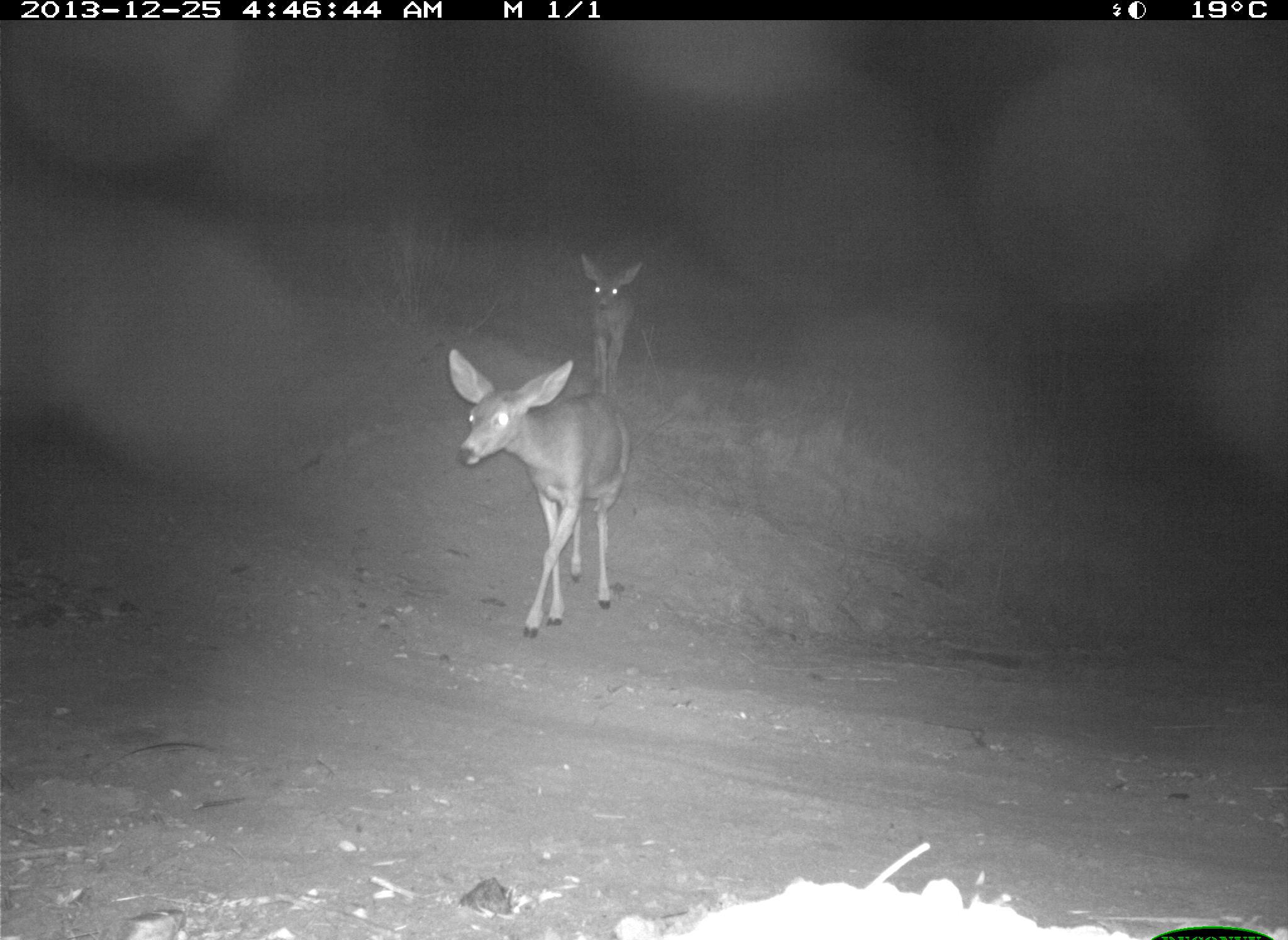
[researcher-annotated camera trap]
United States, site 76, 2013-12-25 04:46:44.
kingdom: Animalia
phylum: Chordata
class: Mammalia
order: Artiodactyla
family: Cervidae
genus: Odocoileus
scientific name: Odocoileus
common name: deer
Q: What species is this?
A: Deer (Odocoileus).